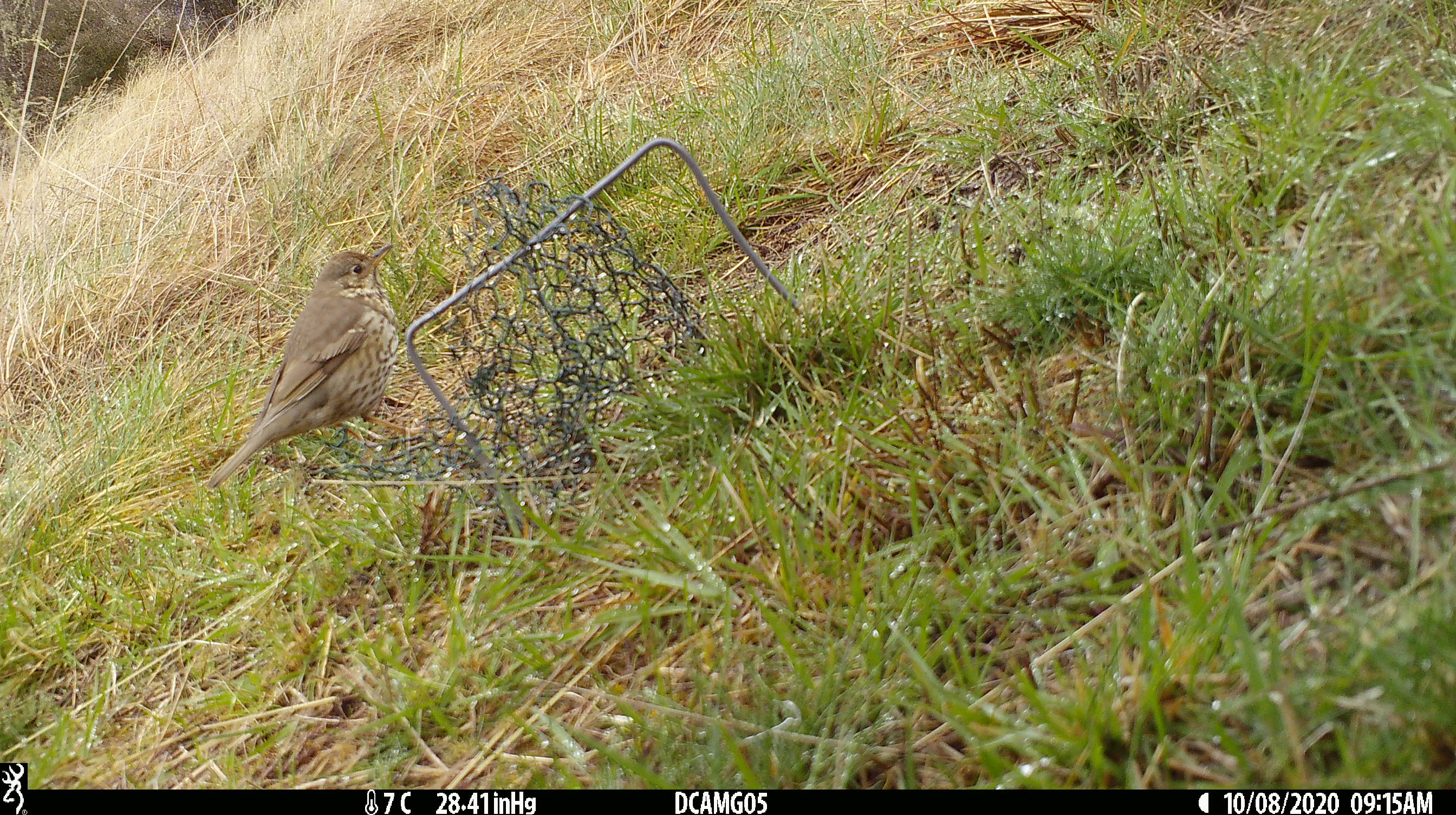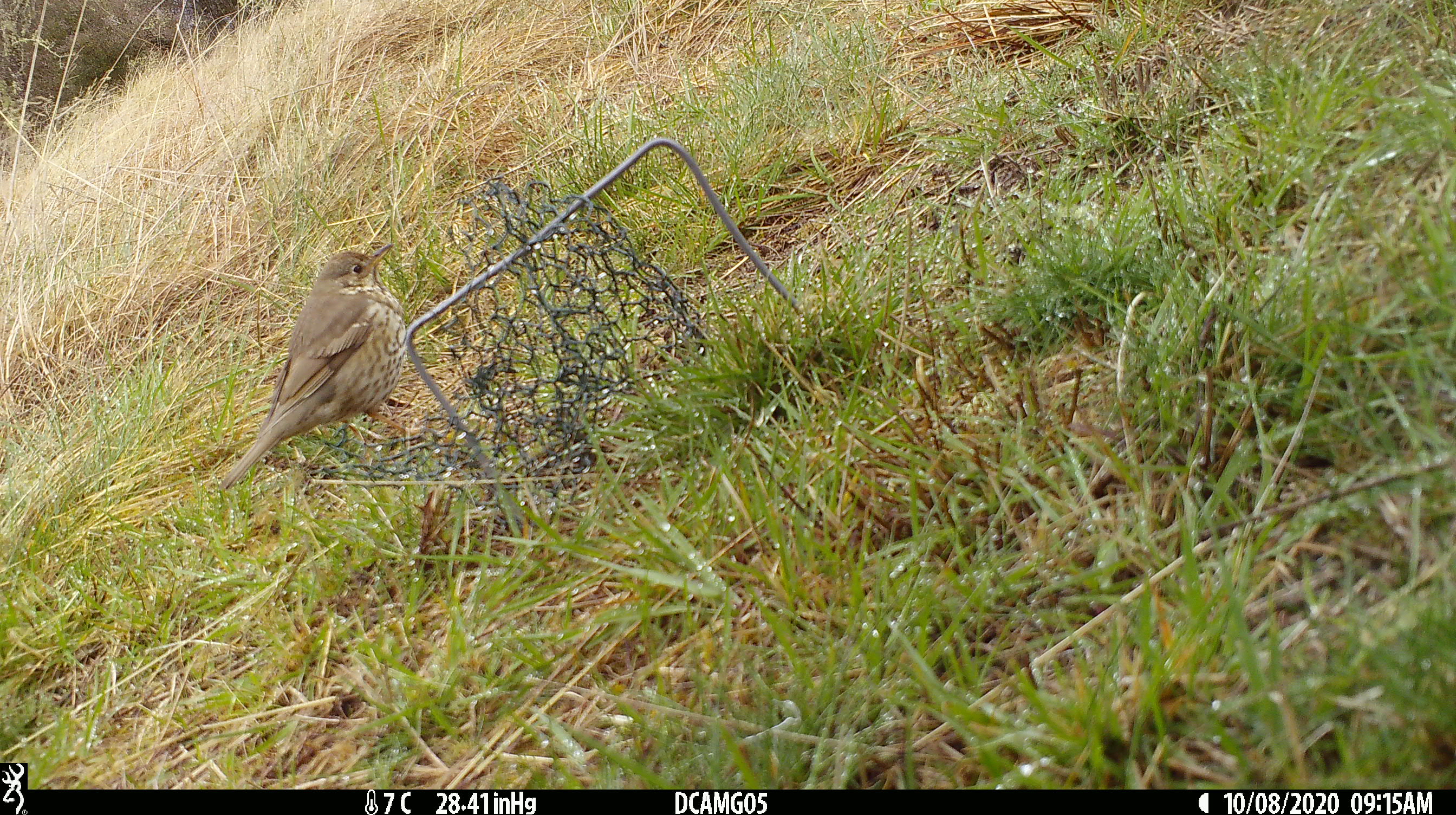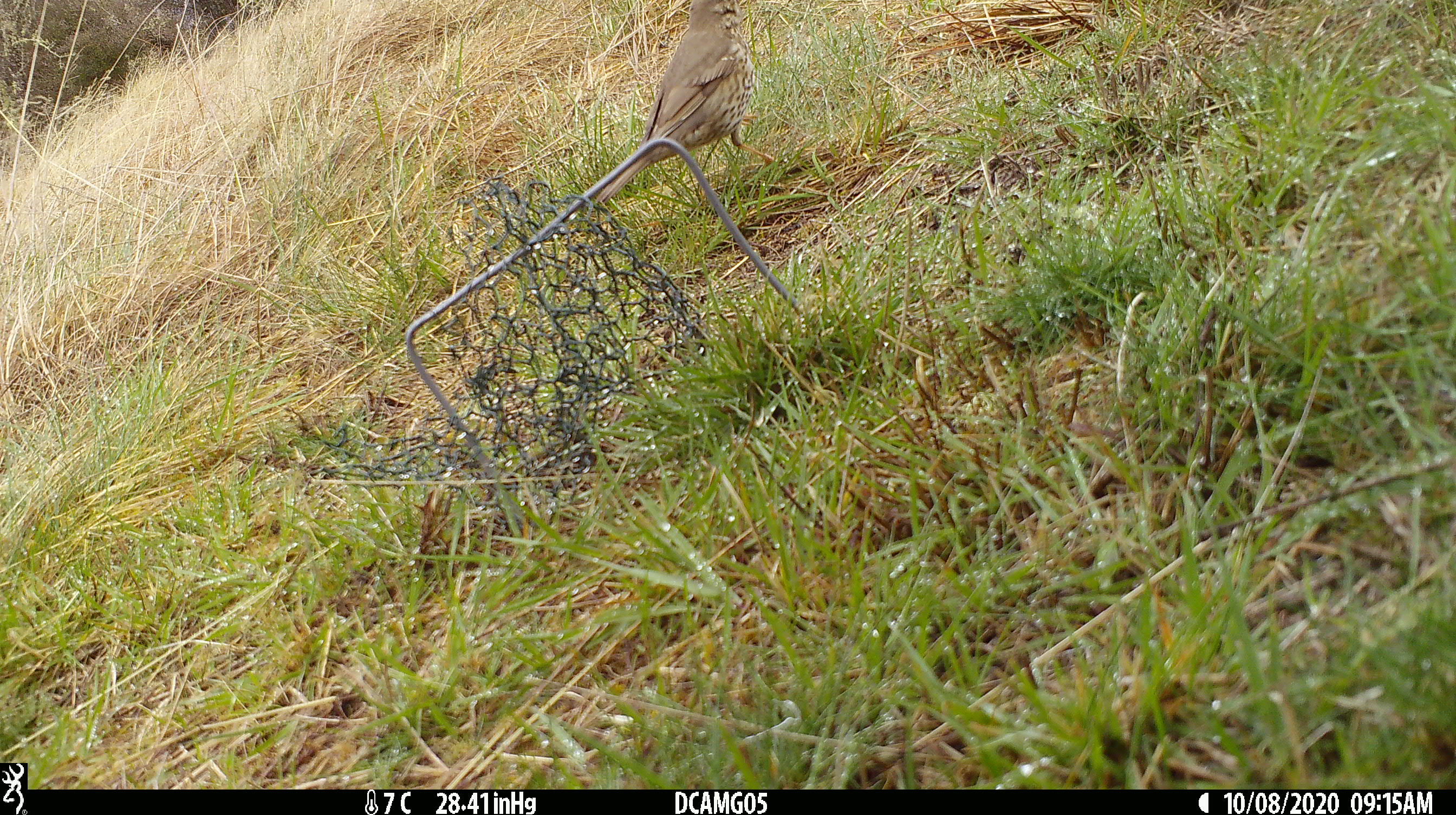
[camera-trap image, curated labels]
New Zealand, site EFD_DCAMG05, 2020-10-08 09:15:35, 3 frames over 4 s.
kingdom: Animalia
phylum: Chordata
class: Aves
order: Passeriformes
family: Turdidae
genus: Turdus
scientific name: Turdus philomelos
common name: song thrush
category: thrush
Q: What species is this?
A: Thrush (song thrush) (Turdus philomelos).